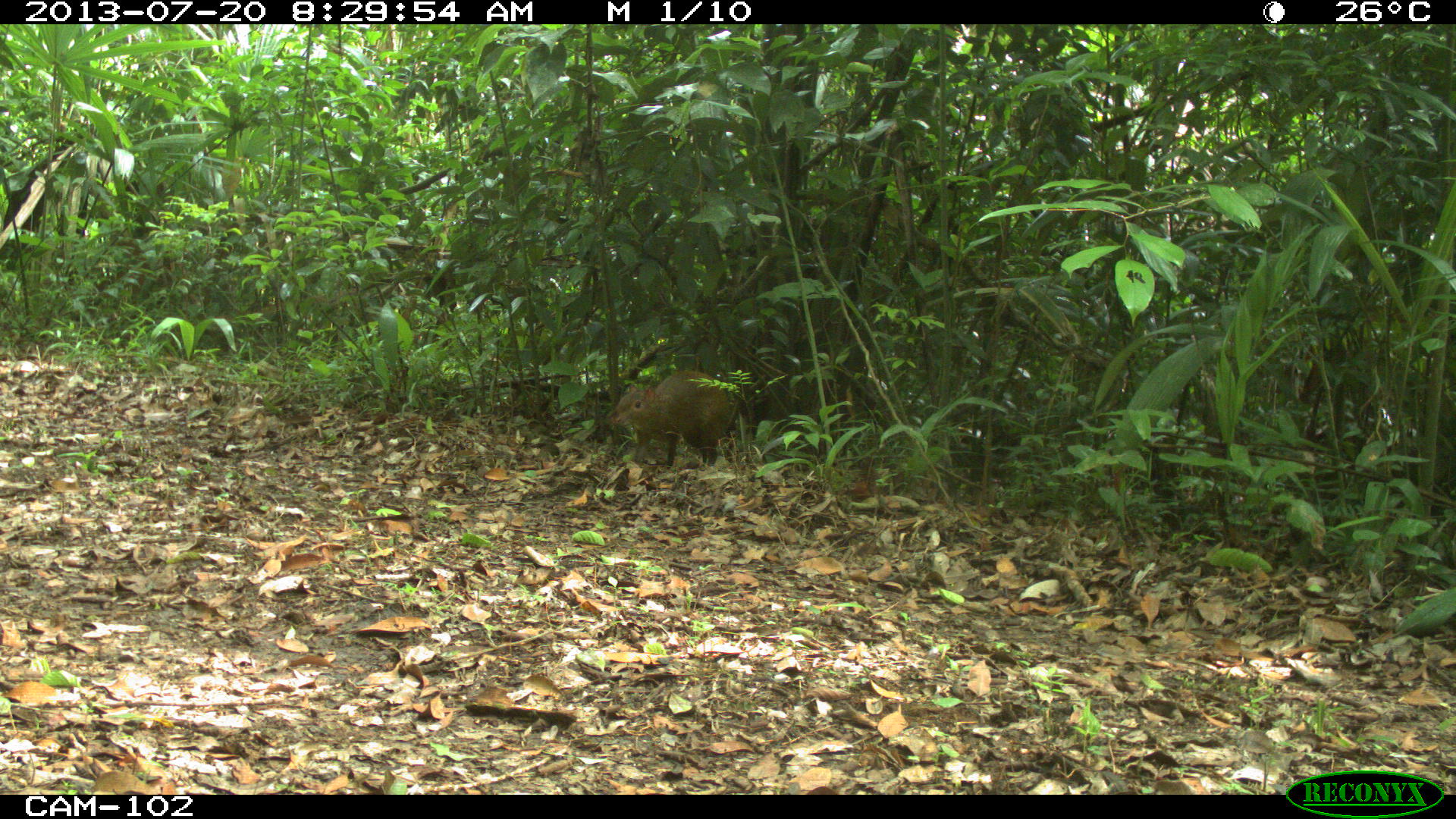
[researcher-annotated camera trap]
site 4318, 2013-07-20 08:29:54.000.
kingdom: Animalia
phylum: Chordata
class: Mammalia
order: Rodentia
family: Dasyproctidae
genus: Dasyprocta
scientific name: Dasyprocta punctata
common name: central american agouti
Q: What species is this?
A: Dasyprocta punctata (central american agouti).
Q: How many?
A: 1.